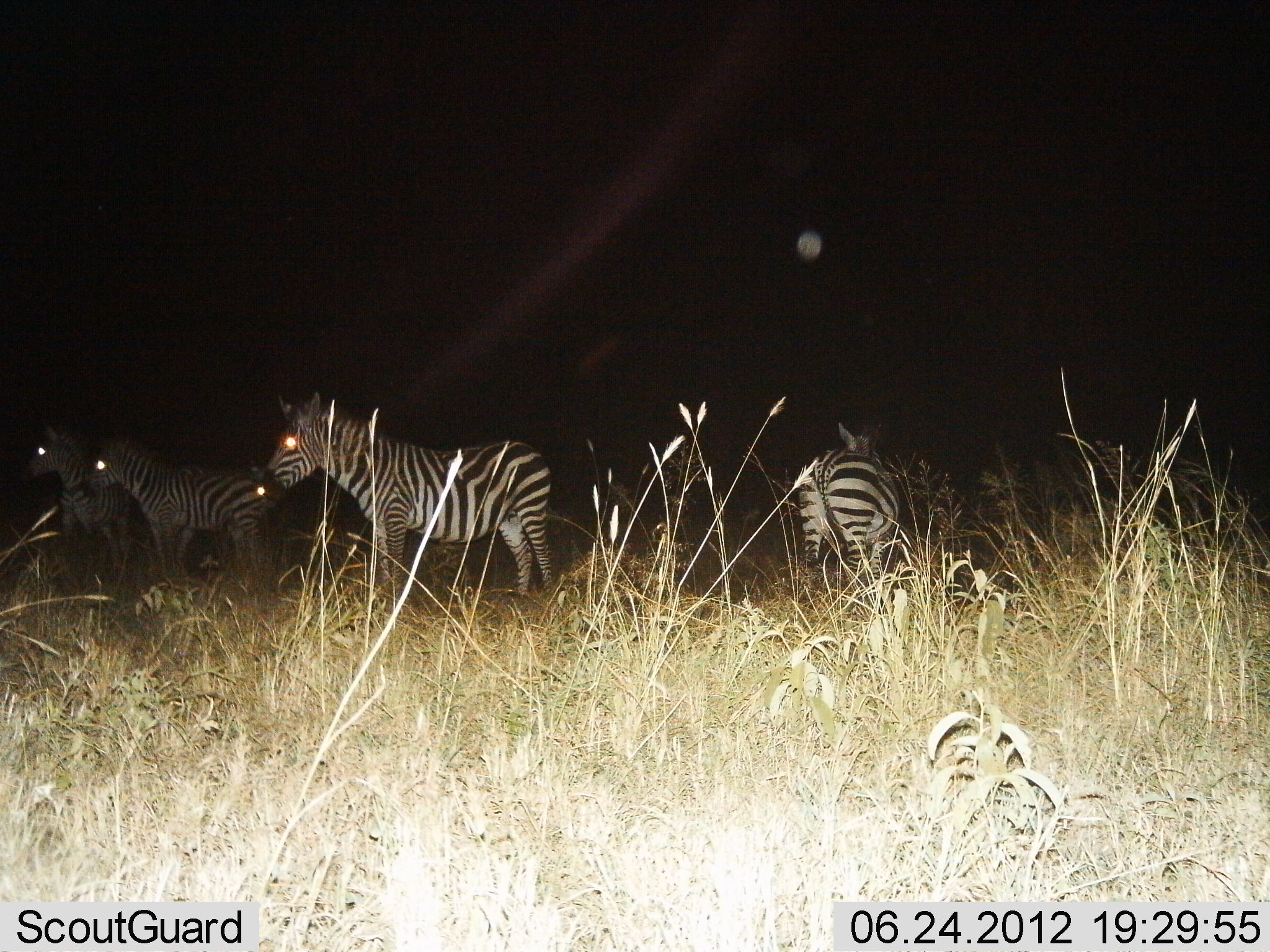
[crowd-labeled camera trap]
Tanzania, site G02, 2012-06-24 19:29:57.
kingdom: Animalia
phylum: Chordata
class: Mammalia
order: Perissodactyla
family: Equidae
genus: Equus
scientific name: Equus quagga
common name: plains zebra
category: zebra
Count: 4.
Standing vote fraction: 90%.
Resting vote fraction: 10%.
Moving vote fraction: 0%.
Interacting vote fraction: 0%.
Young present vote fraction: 10%.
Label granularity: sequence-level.